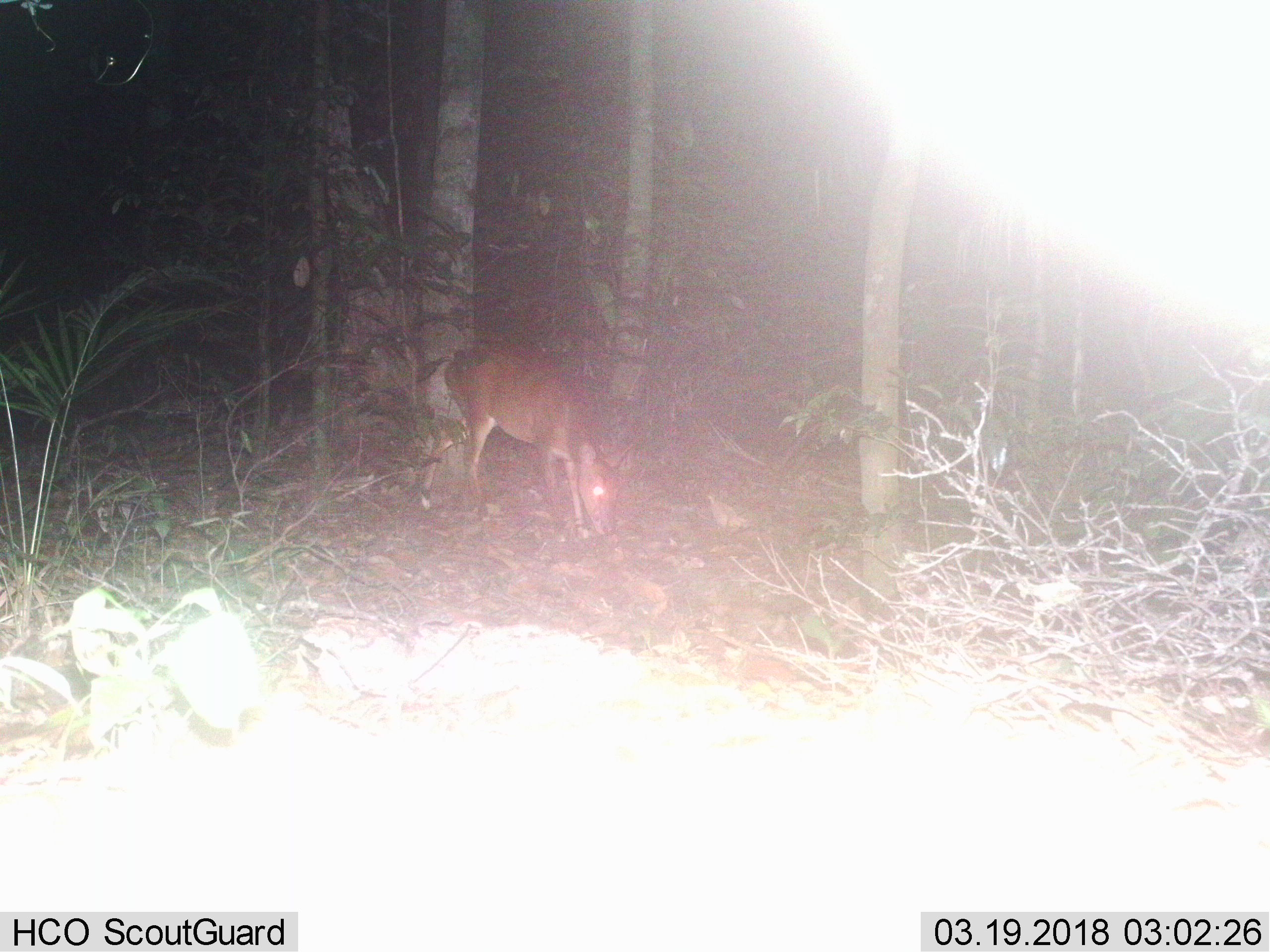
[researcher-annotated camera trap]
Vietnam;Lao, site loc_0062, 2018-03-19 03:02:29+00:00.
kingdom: Animalia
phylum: Chordata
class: Mammalia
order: Artiodactyla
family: Cervidae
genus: Muntiacus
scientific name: Muntiacus vuquangensis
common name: large-antlered muntjac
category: large antlered muntjac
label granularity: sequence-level